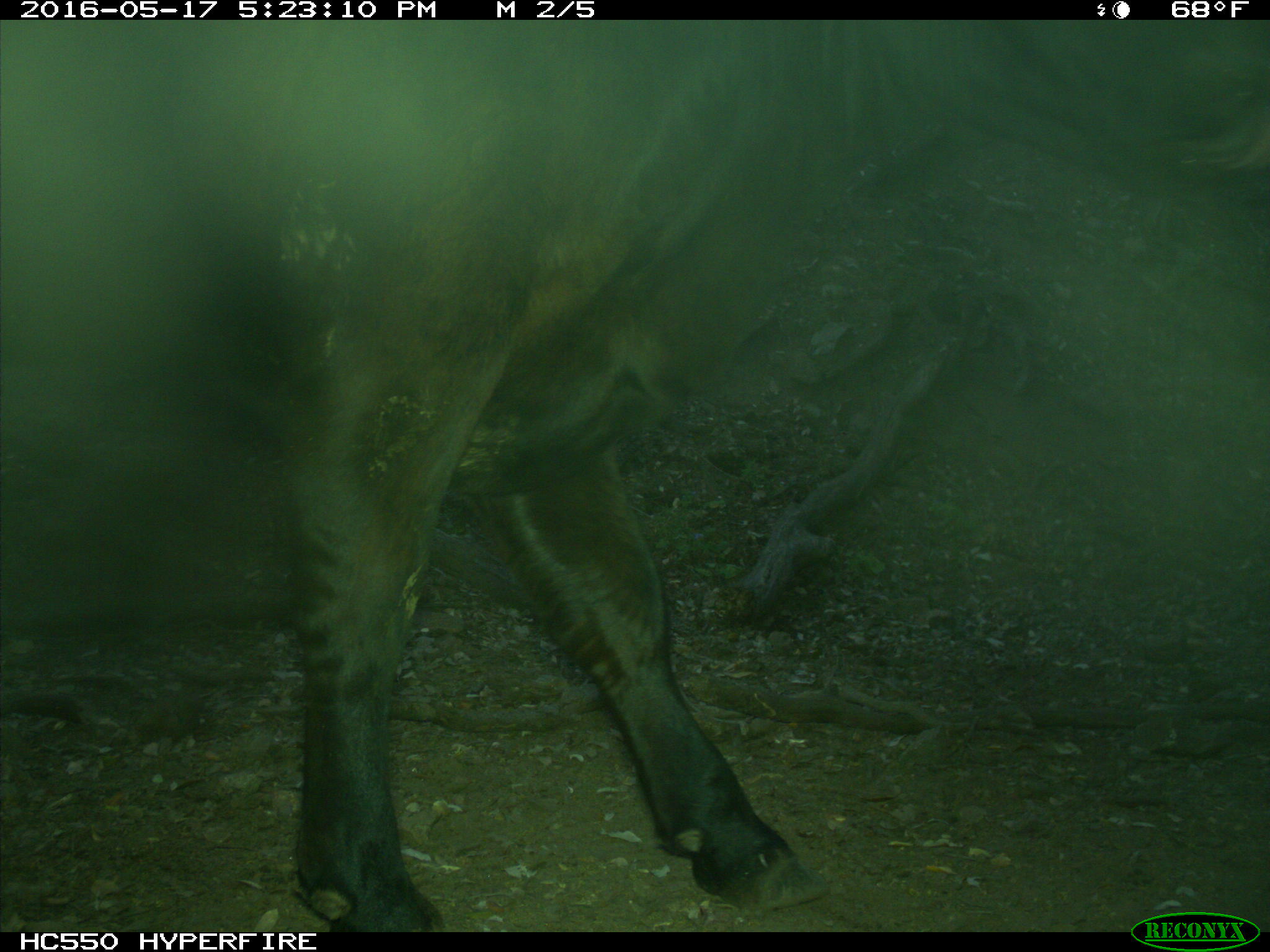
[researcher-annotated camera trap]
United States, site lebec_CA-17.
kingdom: Animalia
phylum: Chordata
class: Mammalia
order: Artiodactyla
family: Bovidae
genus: Bos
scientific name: Bos taurus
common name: domestic cow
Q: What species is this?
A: Bos taurus (domestic cow).